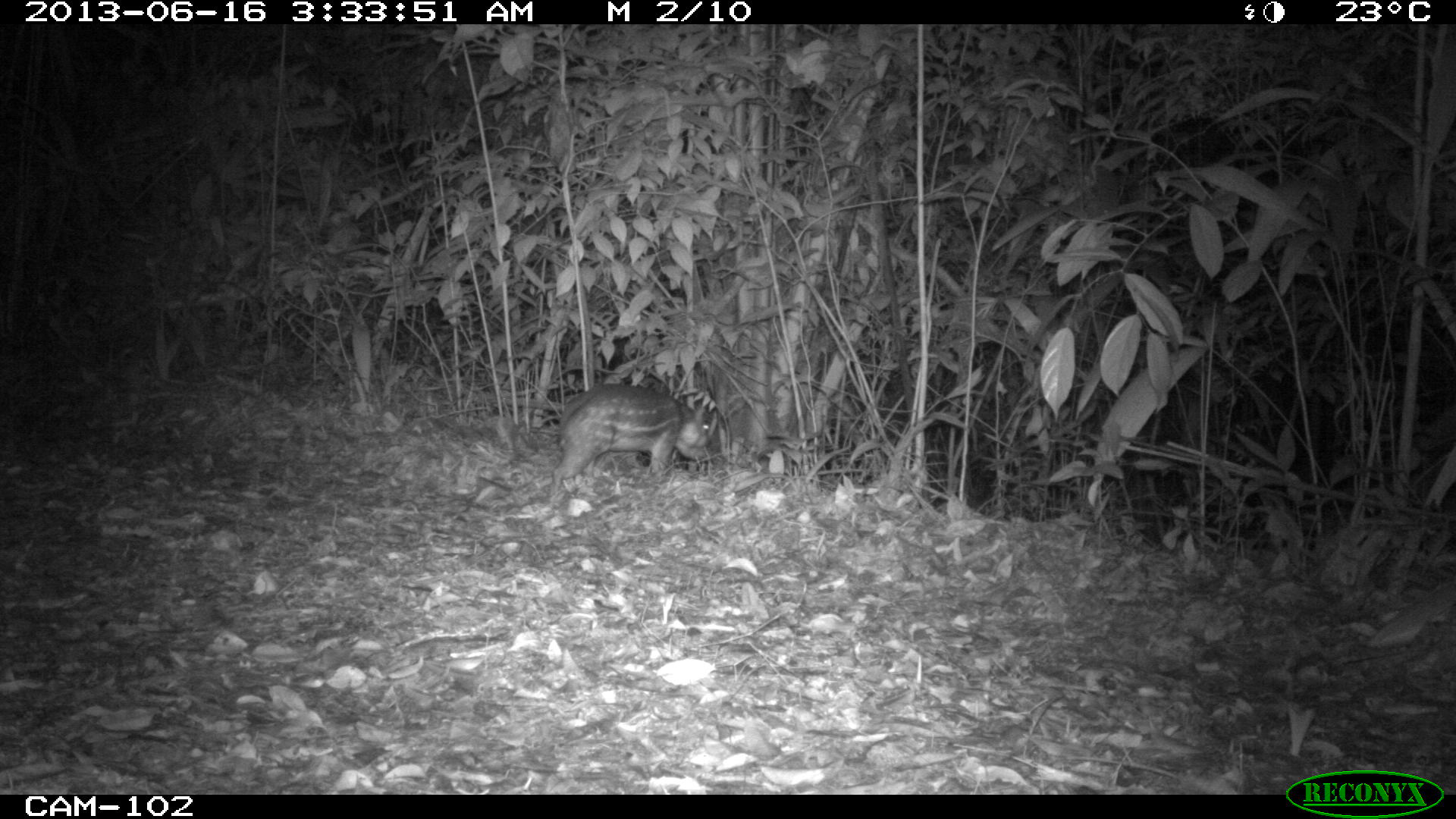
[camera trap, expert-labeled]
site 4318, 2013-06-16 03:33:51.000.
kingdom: Animalia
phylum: Chordata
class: Mammalia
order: Rodentia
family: Cuniculidae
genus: Cuniculus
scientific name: Cuniculus paca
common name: lowland paca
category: agouti paca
Agouti paca (lowland paca) (Cuniculus paca), count 1.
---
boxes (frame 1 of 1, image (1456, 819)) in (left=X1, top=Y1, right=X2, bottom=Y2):
agouti paca: (left=545, top=381, right=710, bottom=500)